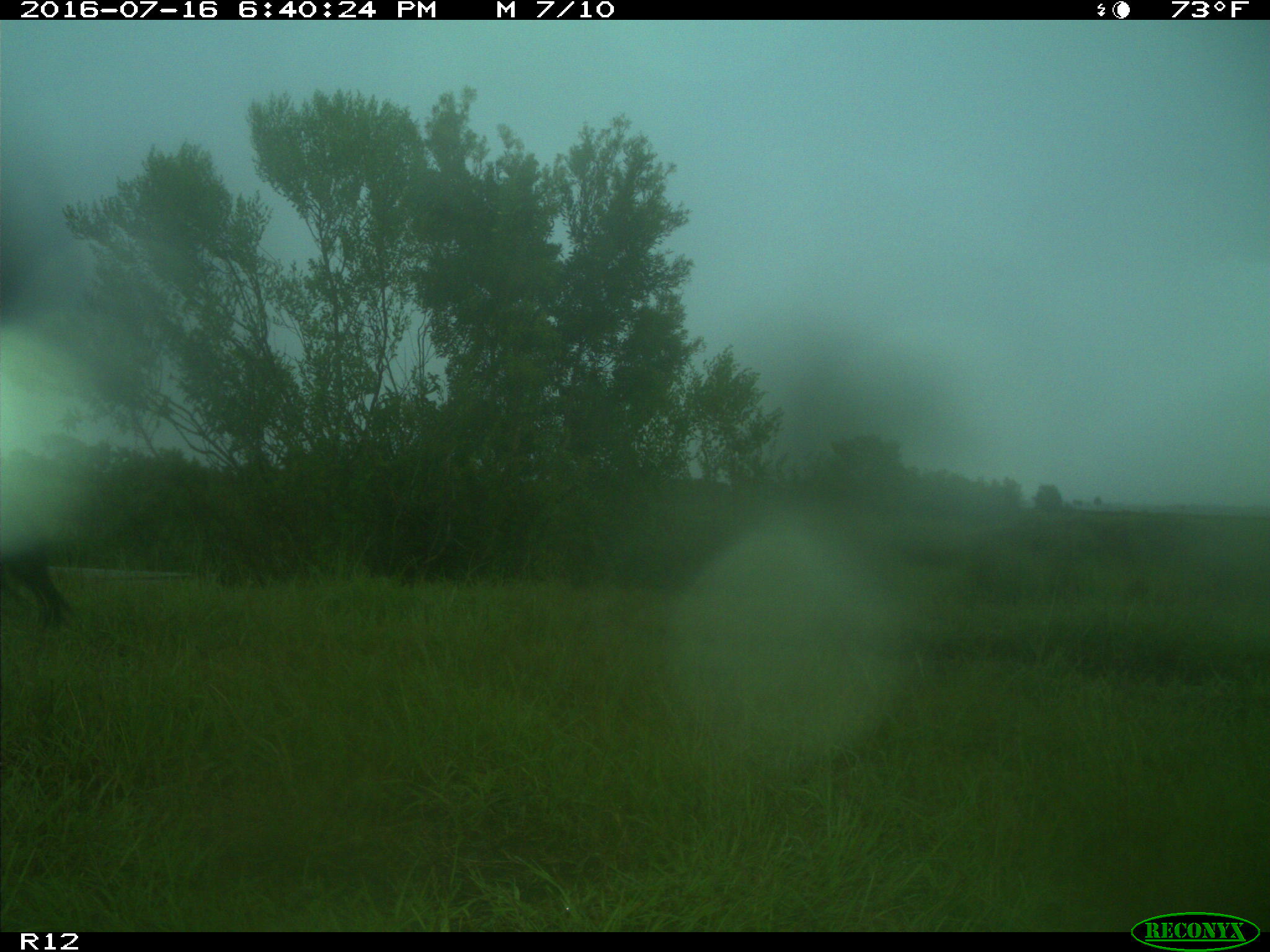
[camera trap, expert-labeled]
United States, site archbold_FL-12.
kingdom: Animalia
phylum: Chordata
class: Mammalia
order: Artiodactyla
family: Bovidae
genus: Bos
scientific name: Bos taurus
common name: domestic cow